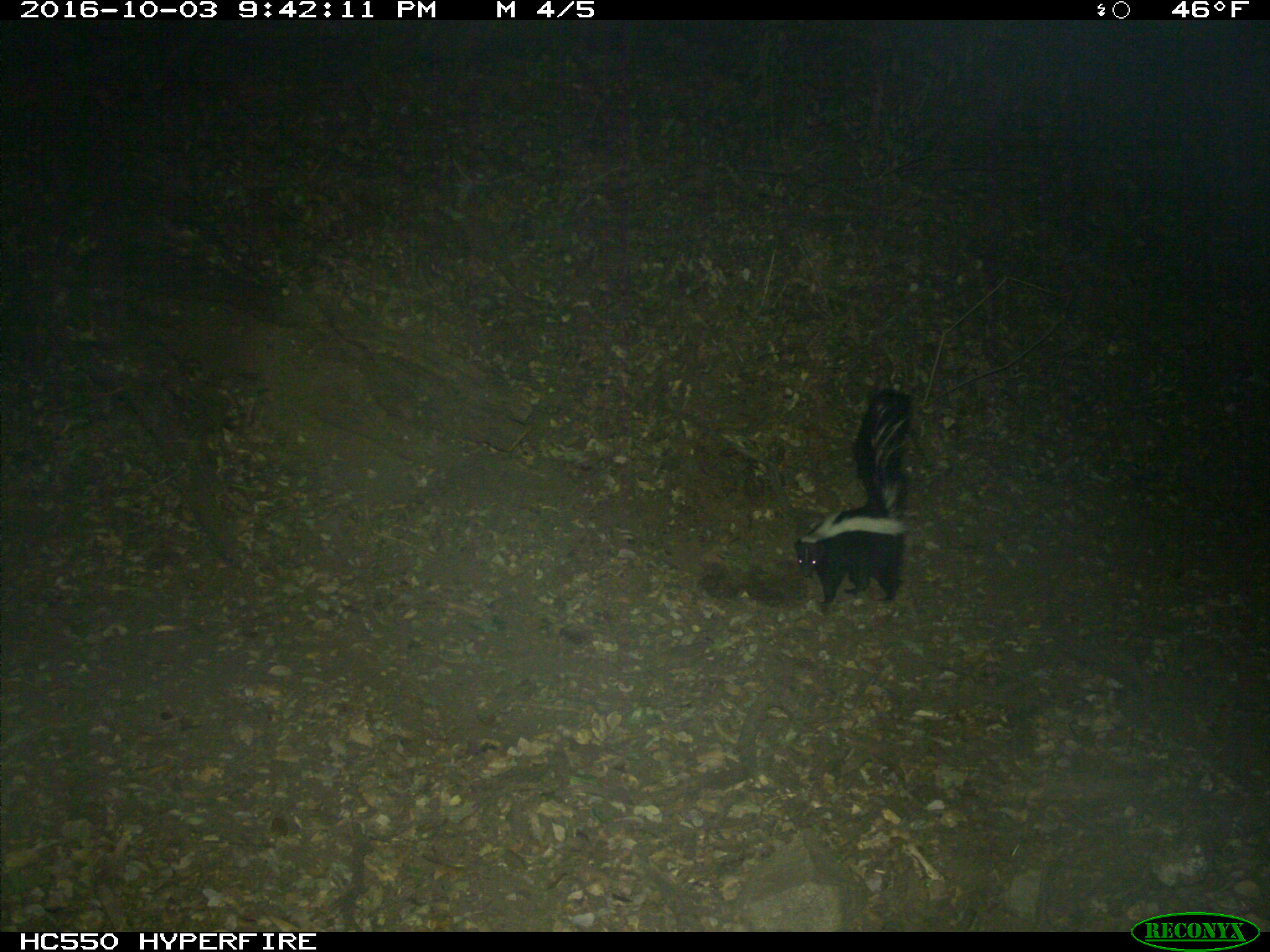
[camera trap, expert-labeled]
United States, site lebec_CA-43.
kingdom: Animalia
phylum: Chordata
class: Mammalia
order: Carnivora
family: Mephitidae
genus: Mephitis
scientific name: Mephitis mephitis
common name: striped skunk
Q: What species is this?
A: Mephitis mephitis (striped skunk).